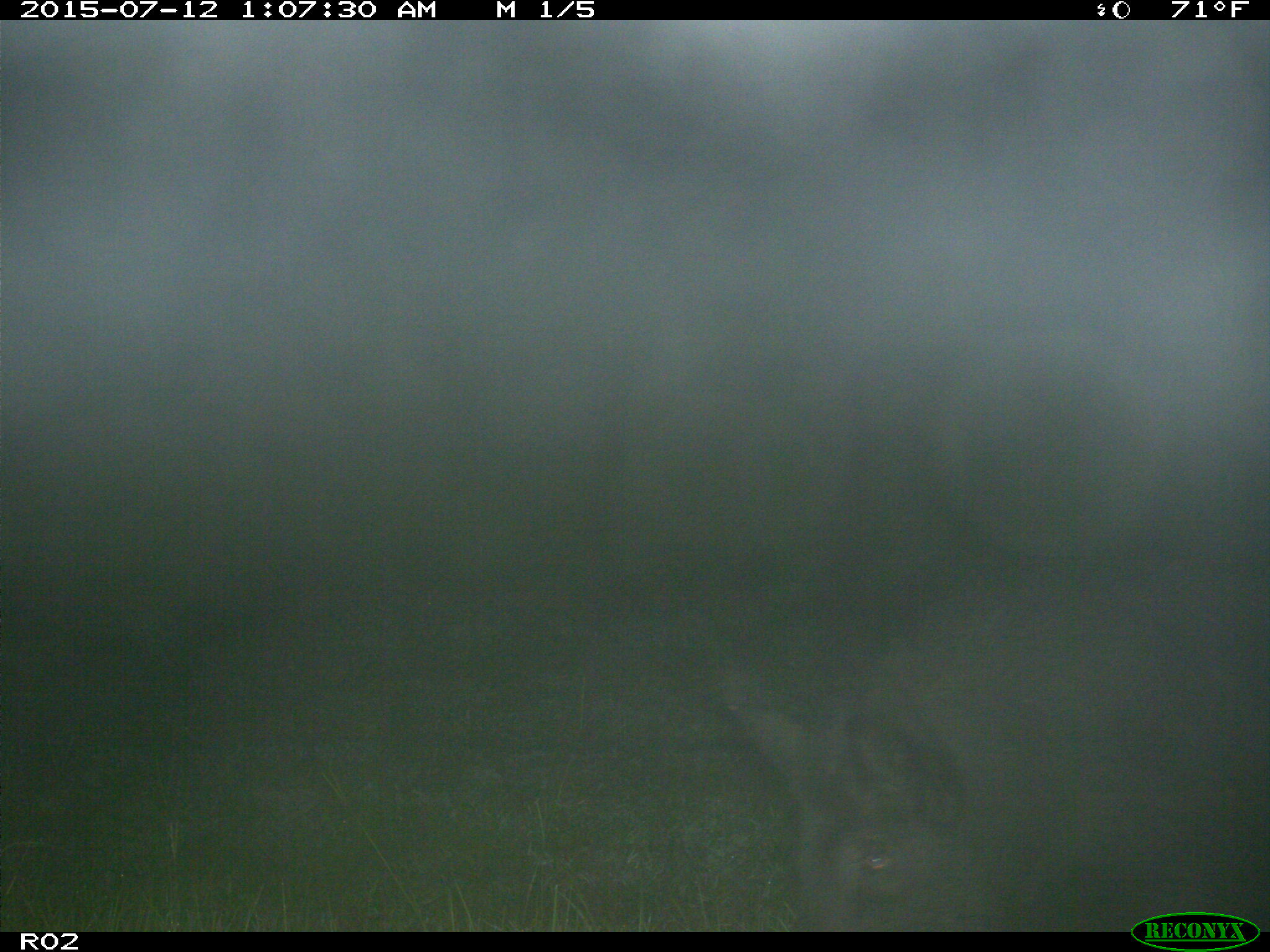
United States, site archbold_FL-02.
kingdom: Animalia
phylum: Chordata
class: Mammalia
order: Artiodactyla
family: Suidae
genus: Sus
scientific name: Sus scrofa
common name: wild boar